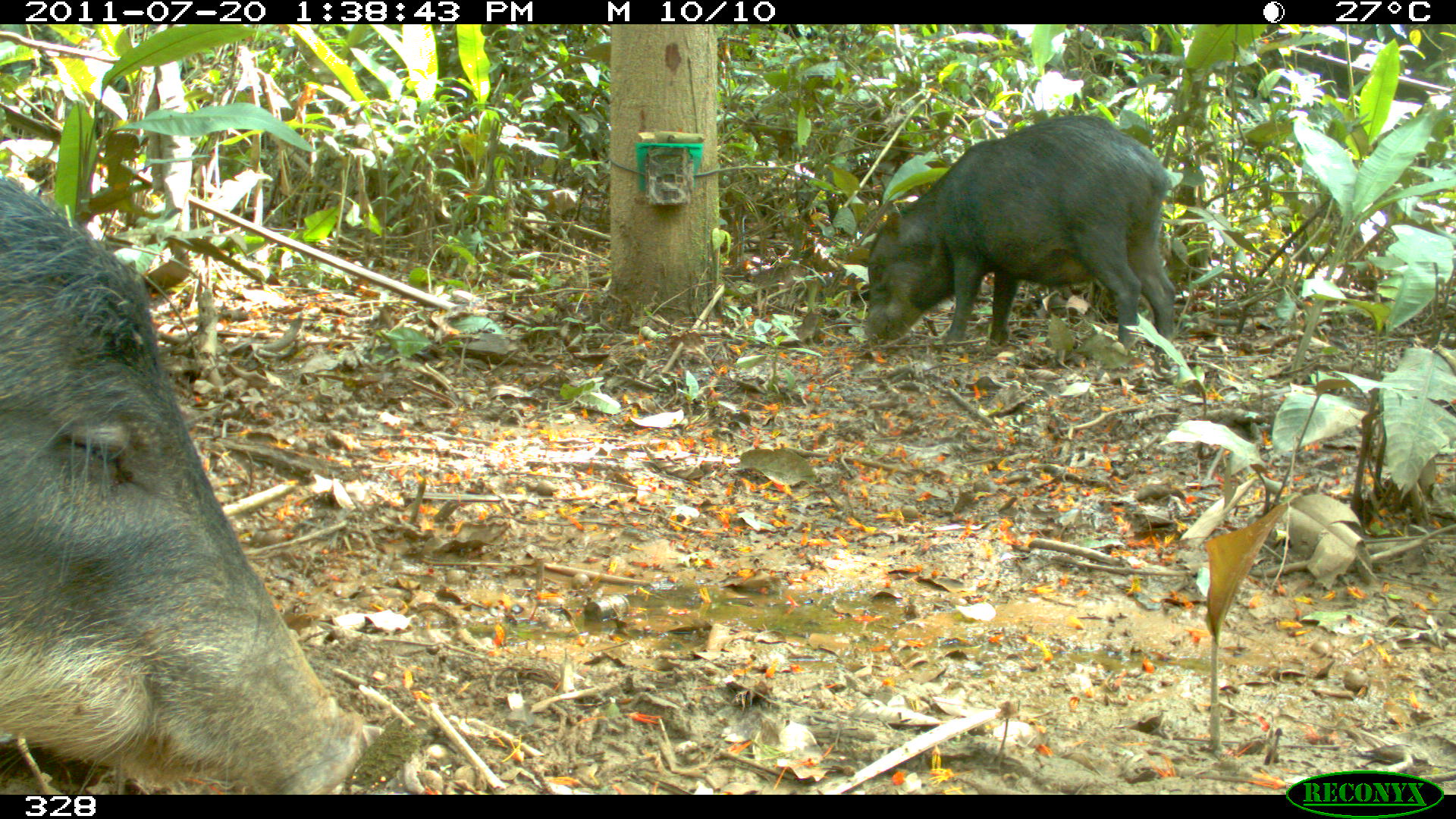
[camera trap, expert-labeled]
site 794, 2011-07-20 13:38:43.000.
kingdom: Animalia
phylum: Chordata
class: Mammalia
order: Artiodactyla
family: Tayassuidae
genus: Tayassu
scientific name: Tayassu pecari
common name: white-lipped peccary